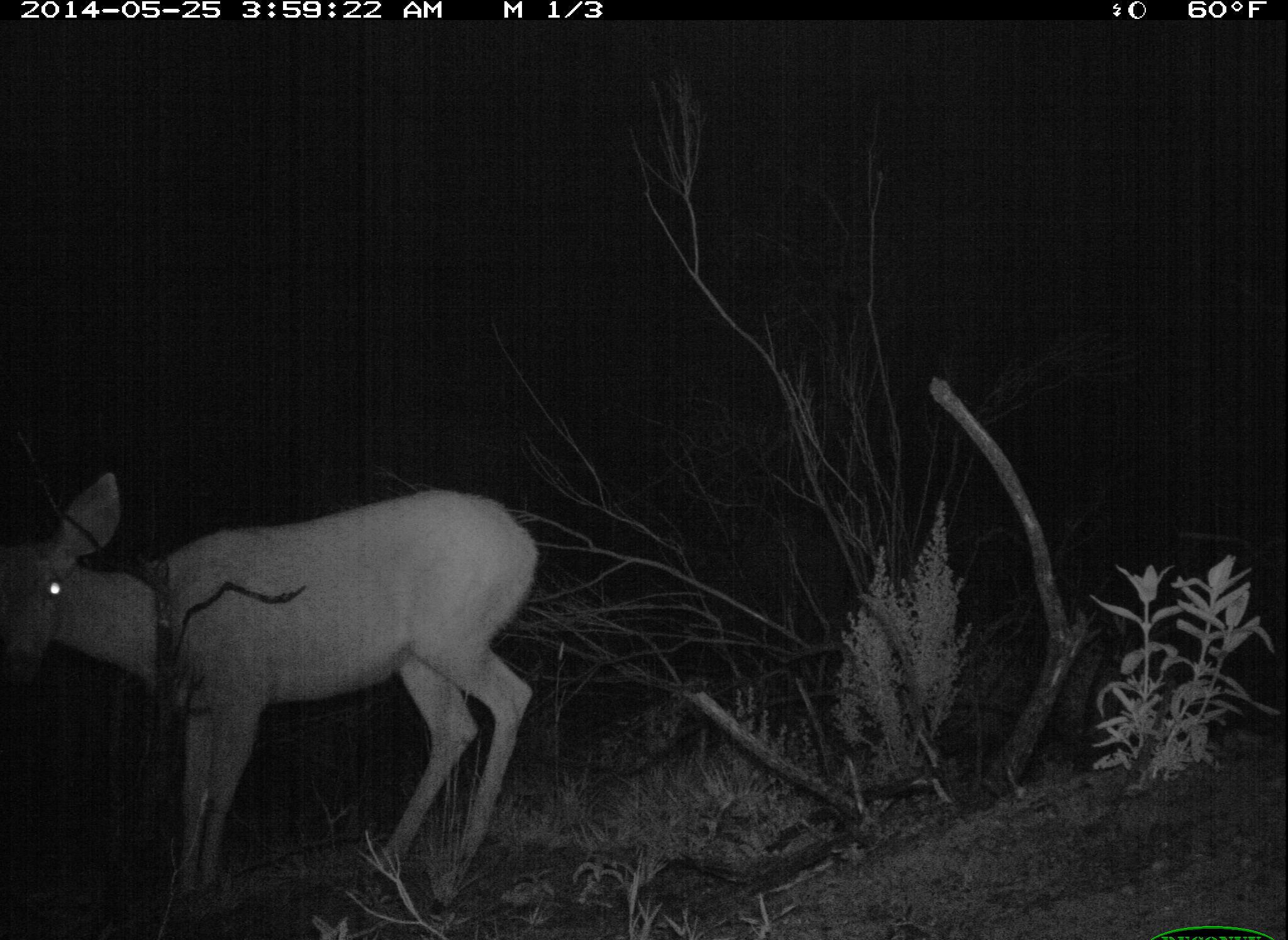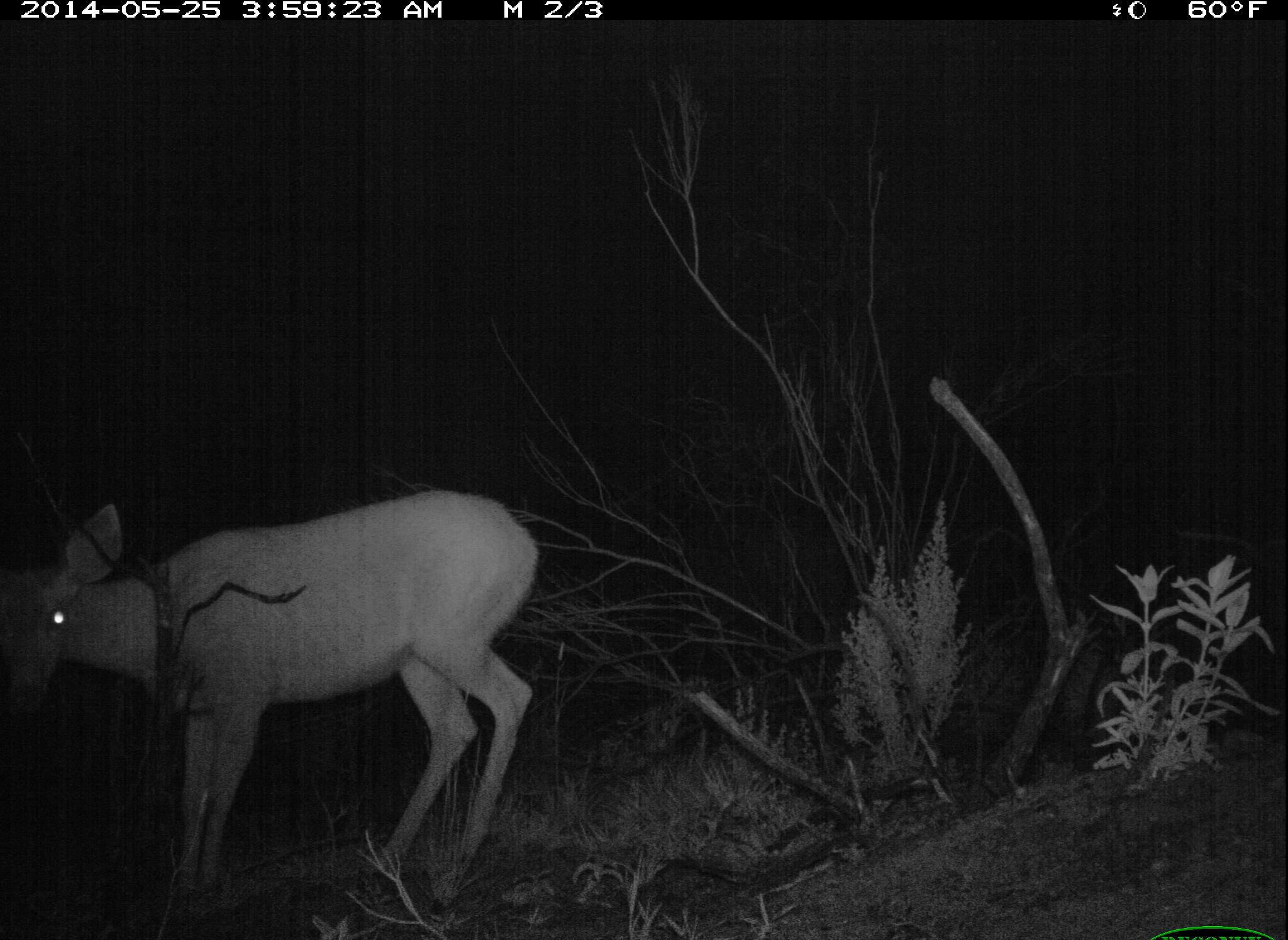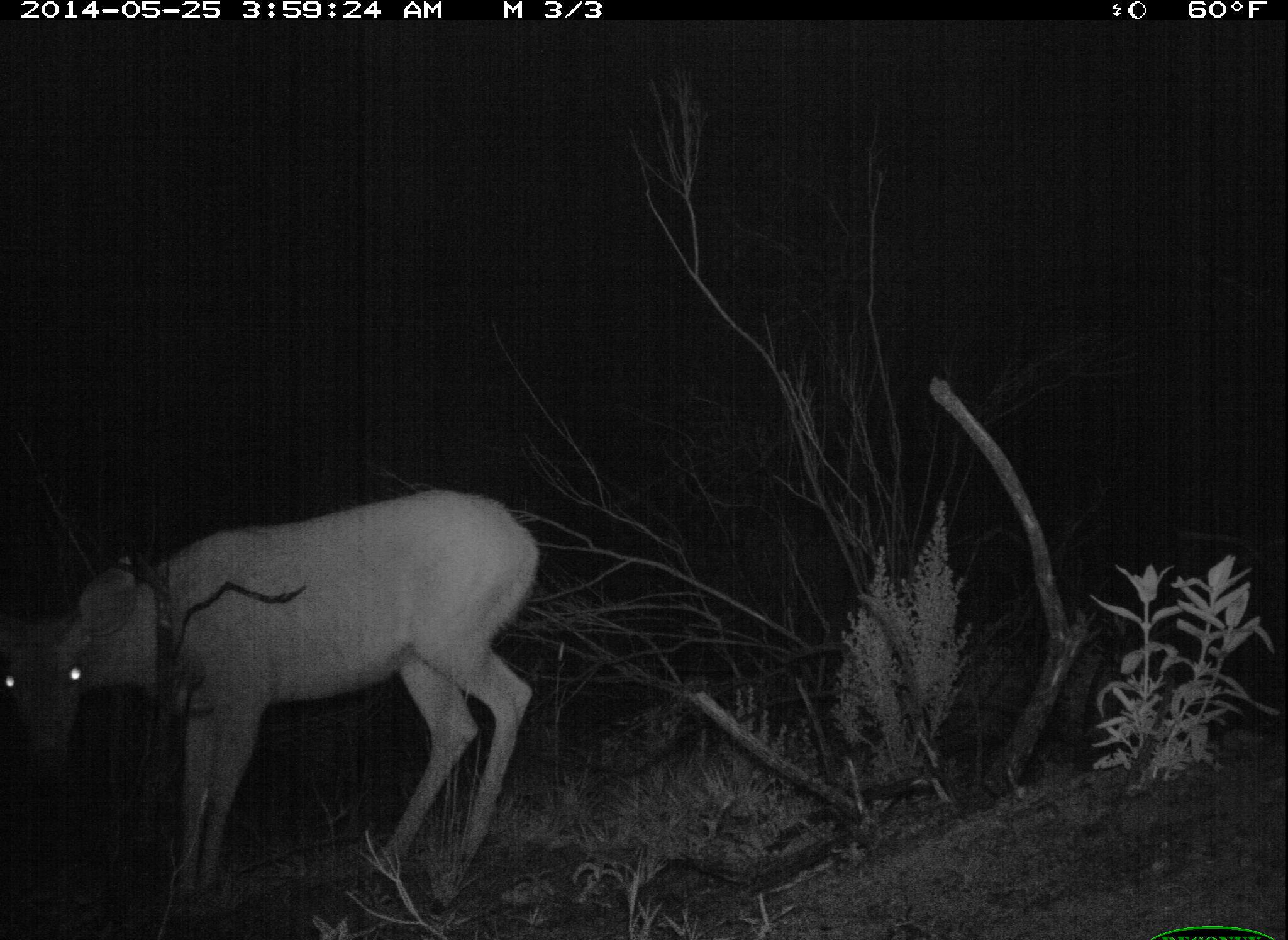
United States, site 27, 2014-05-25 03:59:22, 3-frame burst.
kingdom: Animalia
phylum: Chordata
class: Mammalia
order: Artiodactyla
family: Cervidae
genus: Odocoileus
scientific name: Odocoileus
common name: deer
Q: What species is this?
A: Deer (Odocoileus).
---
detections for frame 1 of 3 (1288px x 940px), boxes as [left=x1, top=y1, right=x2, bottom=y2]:
deer: [left=5, top=470, right=543, bottom=929]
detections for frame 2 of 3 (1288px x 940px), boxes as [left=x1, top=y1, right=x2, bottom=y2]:
deer: [left=5, top=486, right=540, bottom=926]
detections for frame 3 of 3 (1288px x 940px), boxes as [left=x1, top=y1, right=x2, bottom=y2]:
deer: [left=0, top=491, right=544, bottom=928]